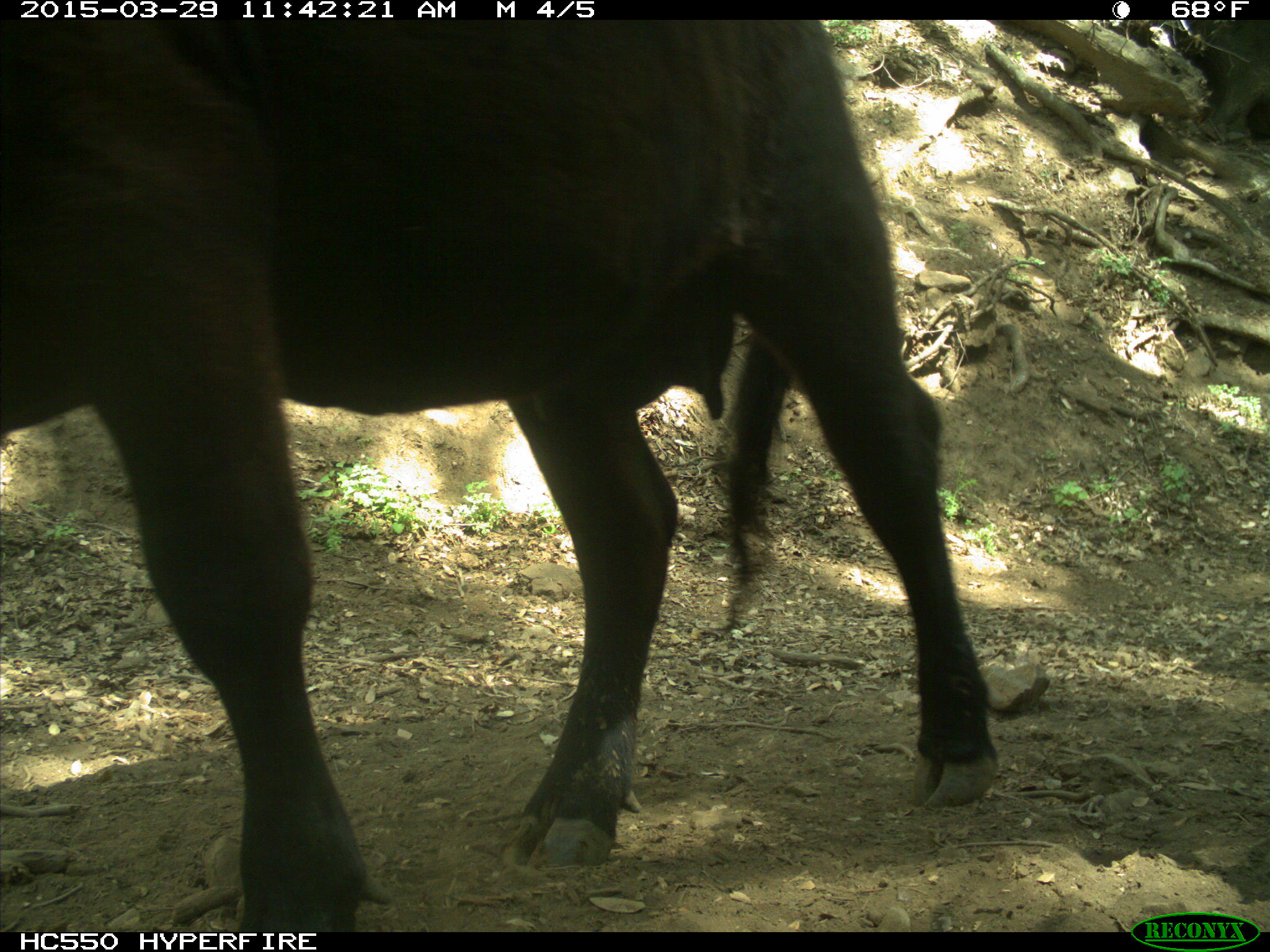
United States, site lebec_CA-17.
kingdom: Animalia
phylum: Chordata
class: Mammalia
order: Artiodactyla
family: Bovidae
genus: Bos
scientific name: Bos taurus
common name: domestic cow